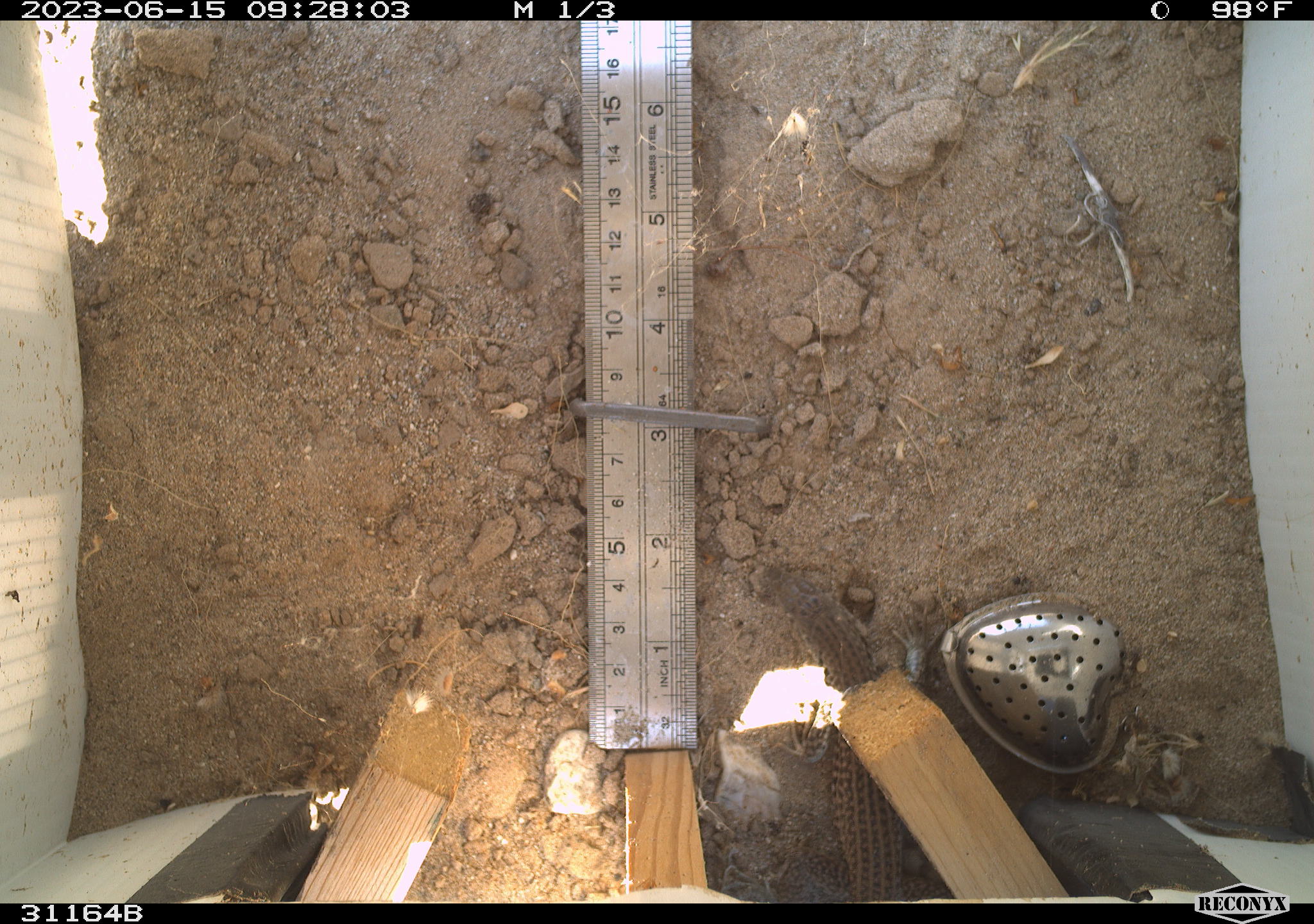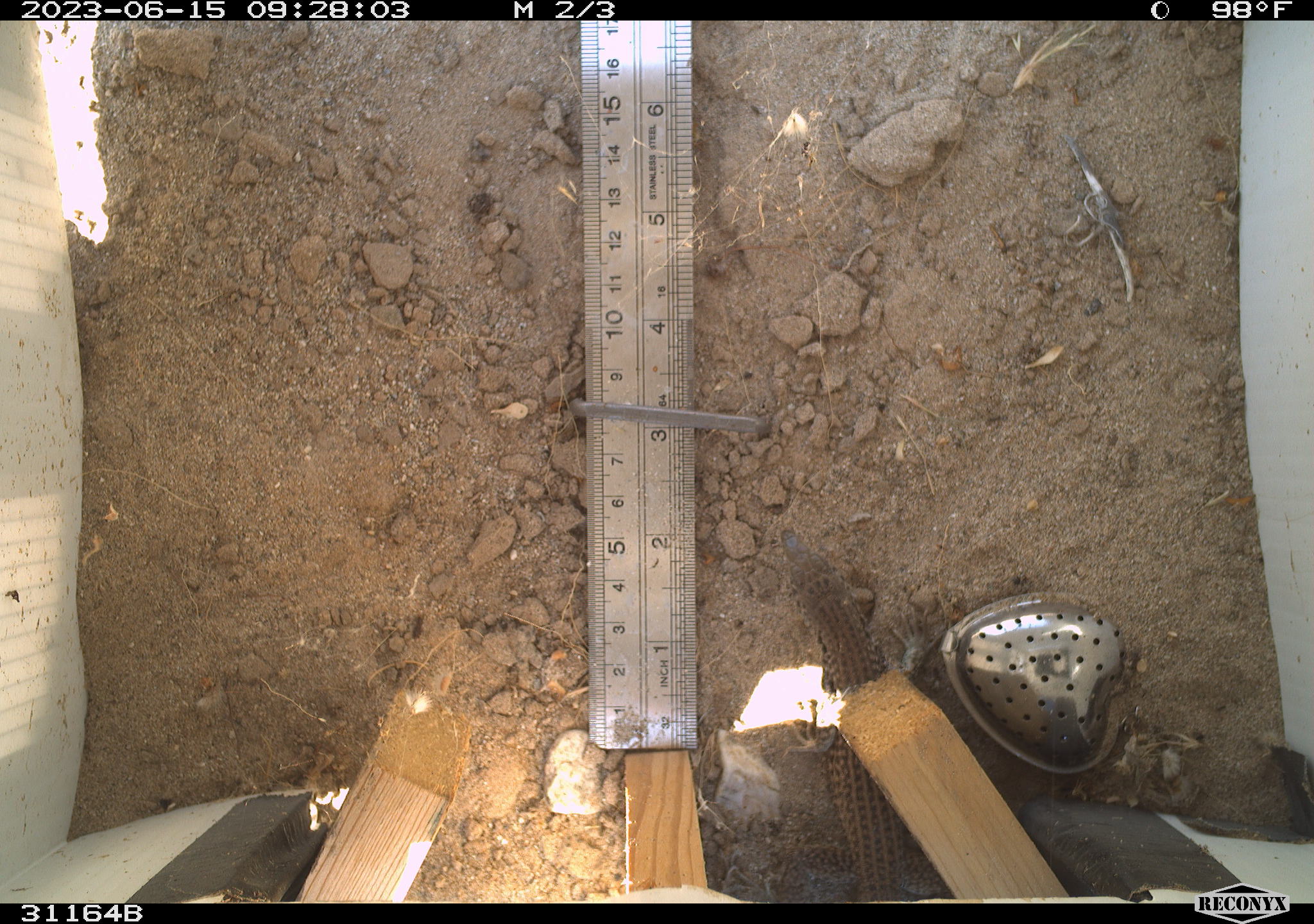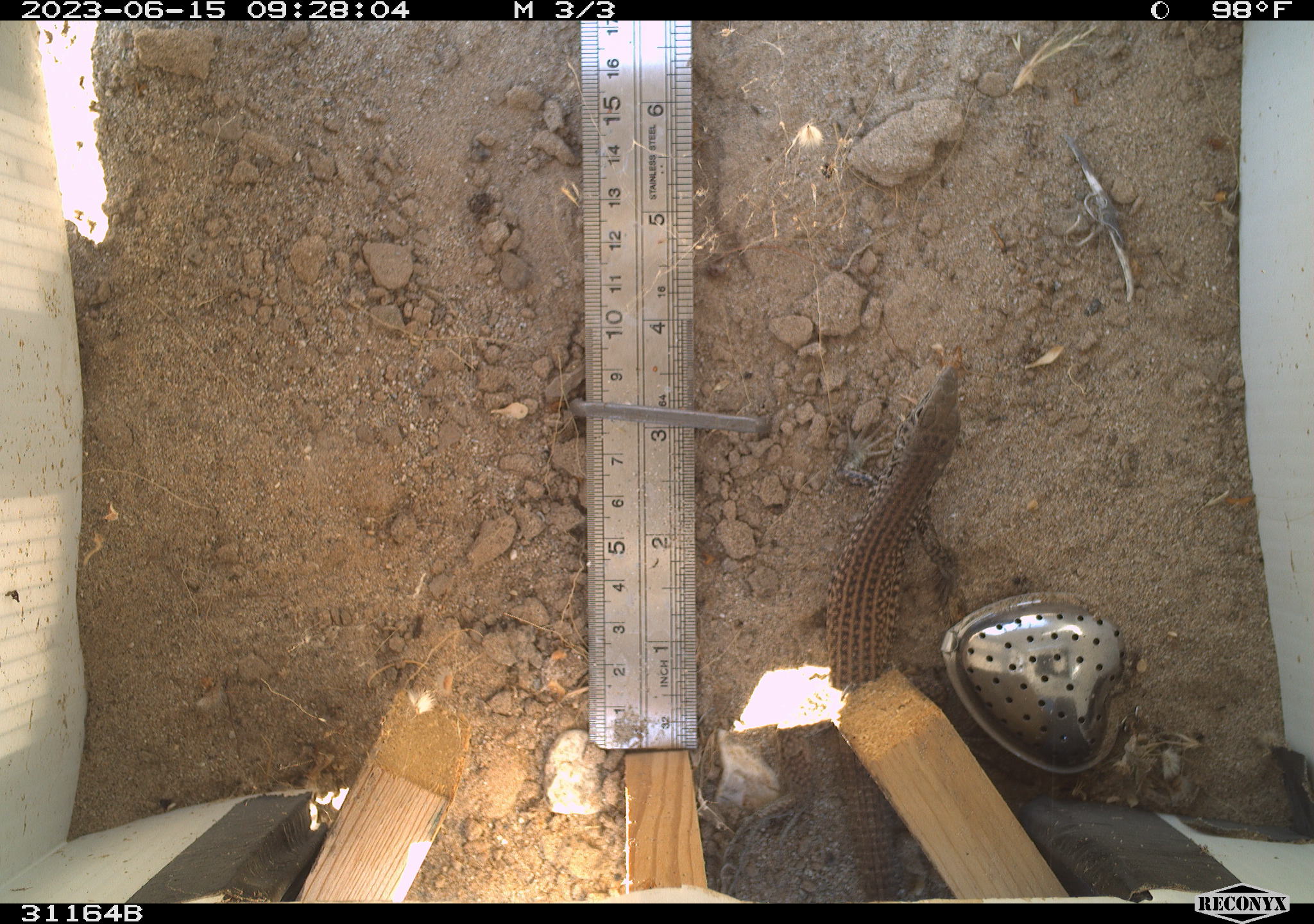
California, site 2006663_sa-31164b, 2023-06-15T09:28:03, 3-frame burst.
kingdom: Animalia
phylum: Chordata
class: Reptilia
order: Squamata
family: Teiidae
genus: Aspidoscelis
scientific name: Aspidoscelis tigris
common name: western whiptail